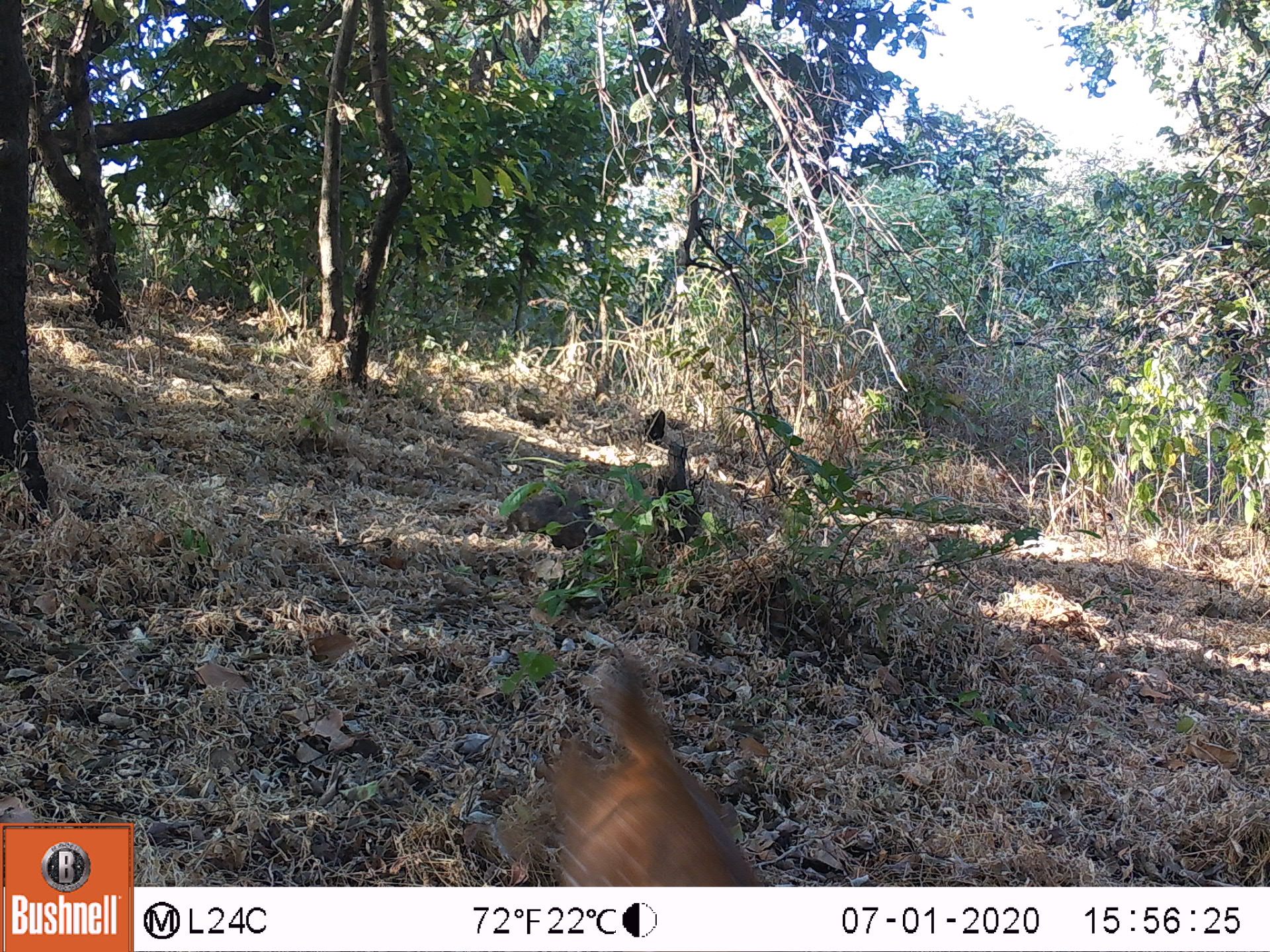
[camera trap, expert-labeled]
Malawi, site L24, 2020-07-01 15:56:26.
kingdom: Animalia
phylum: Chordata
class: Mammalia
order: Artiodactyla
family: Bovidae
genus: Tragelaphus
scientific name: Tragelaphus sylvaticus sylvaticus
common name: cape bushbuck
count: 1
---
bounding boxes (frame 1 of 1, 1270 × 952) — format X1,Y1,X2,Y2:
cape bushbuck: 452,625,781,885